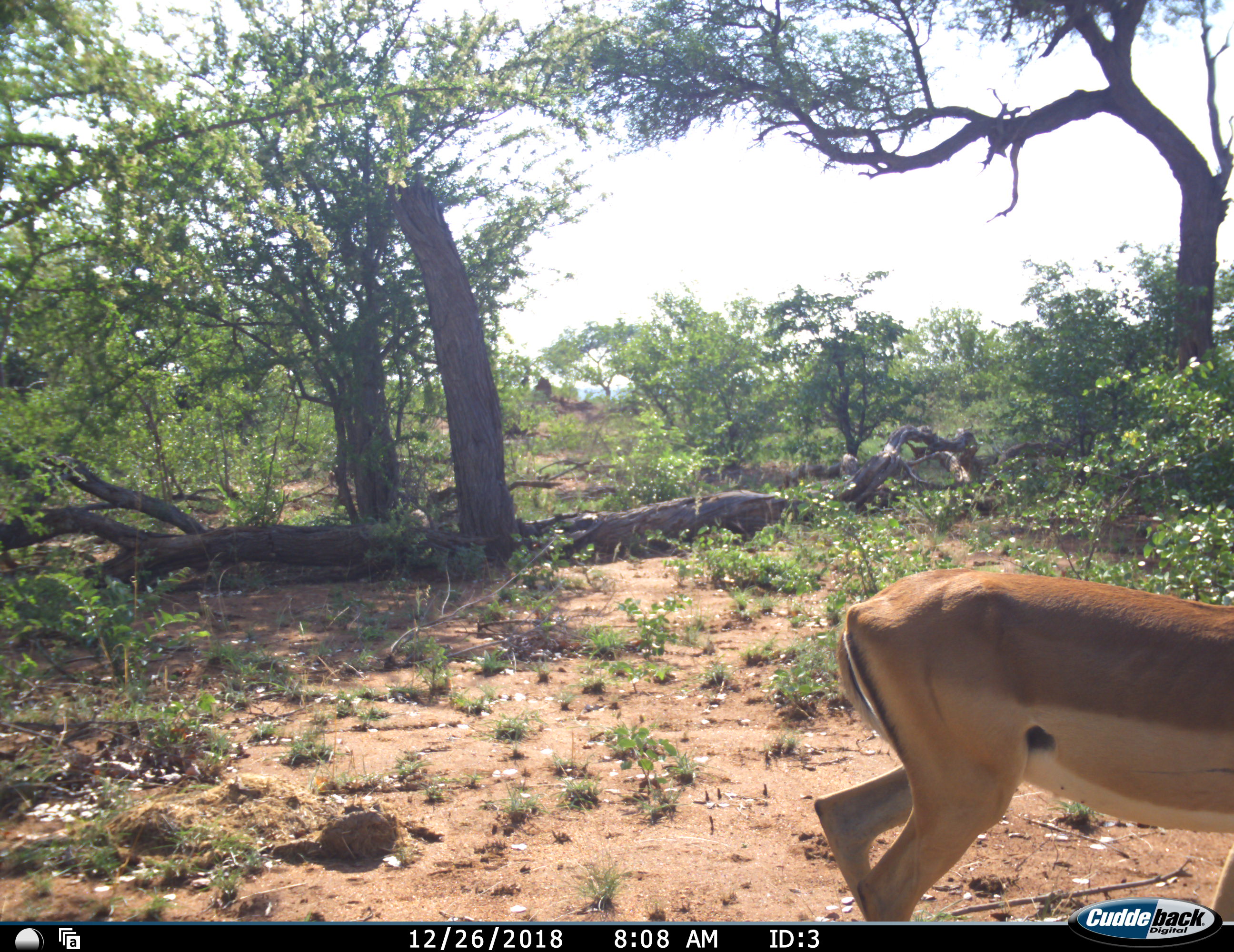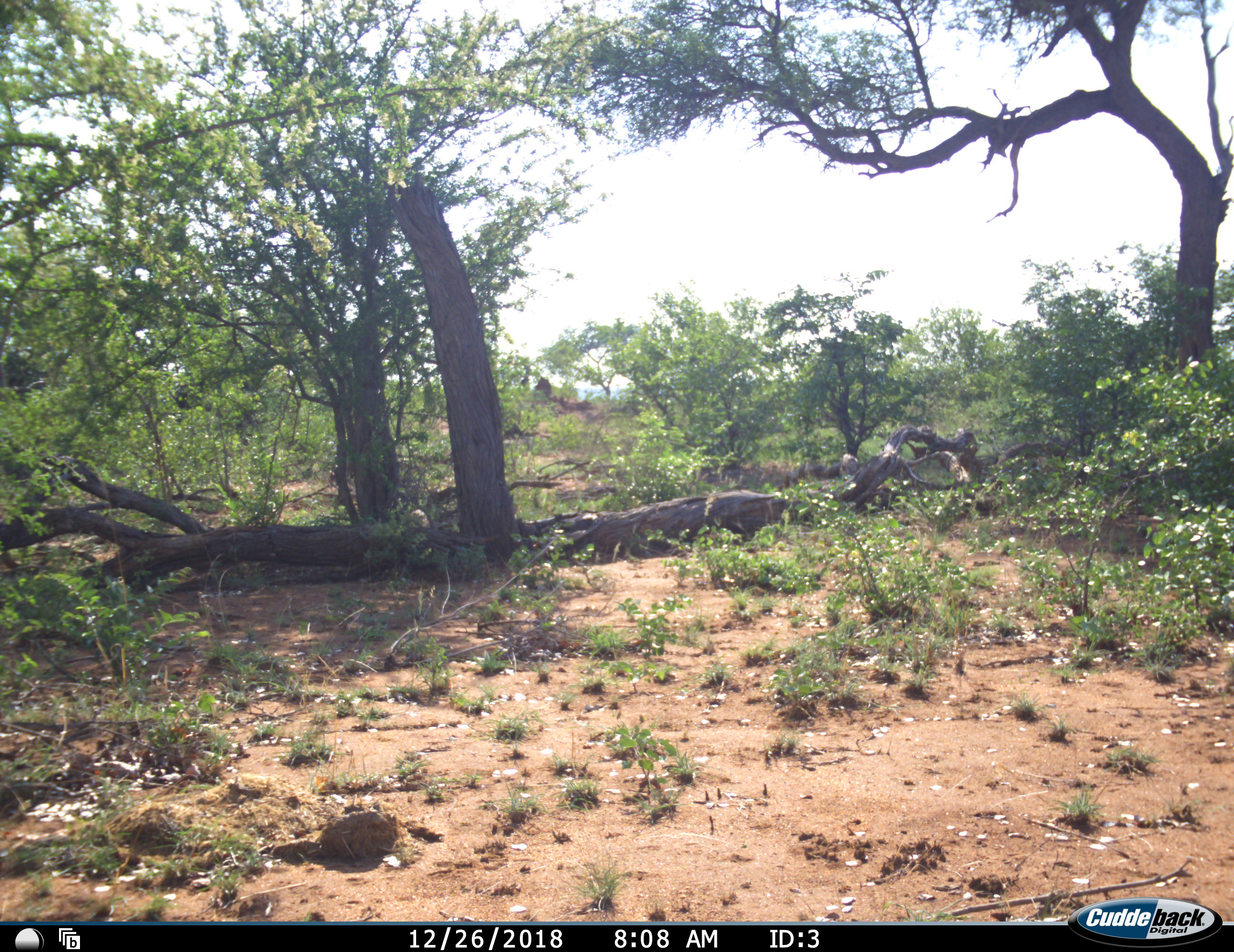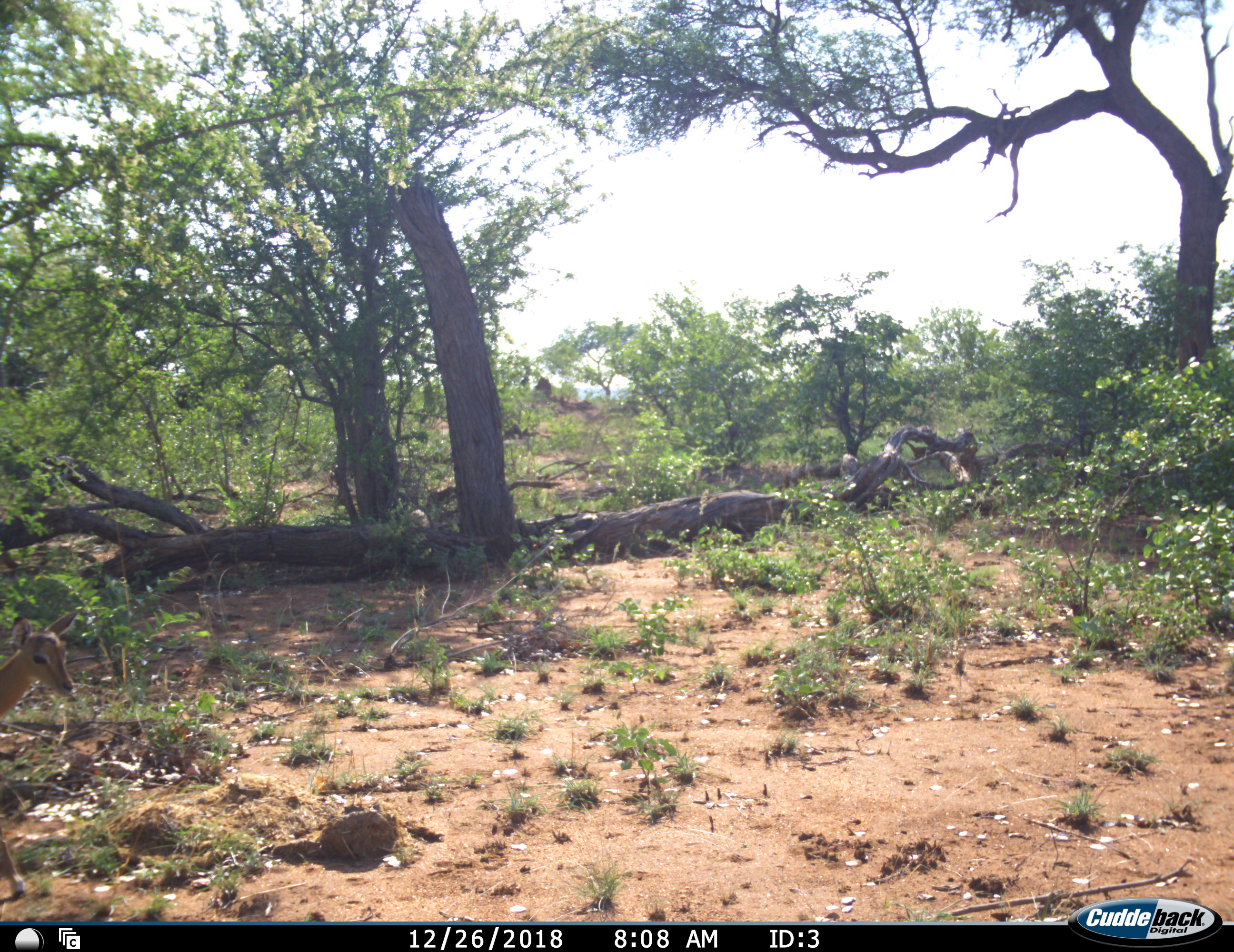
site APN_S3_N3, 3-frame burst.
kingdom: Animalia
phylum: Chordata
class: Mammalia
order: Artiodactyla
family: Bovidae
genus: Aepyceros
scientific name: Aepyceros melampus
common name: impala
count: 1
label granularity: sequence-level